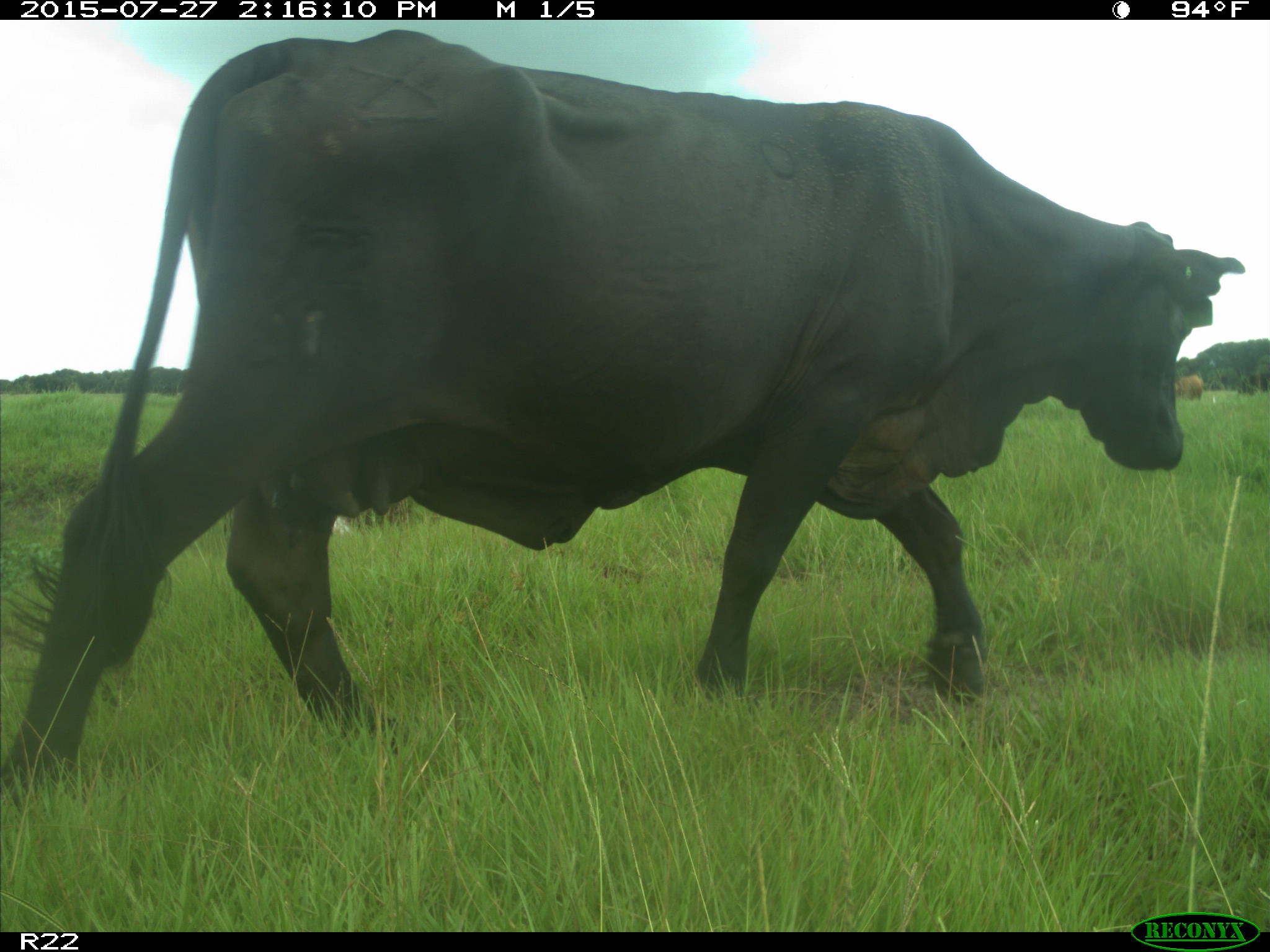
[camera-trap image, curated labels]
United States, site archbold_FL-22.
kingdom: Animalia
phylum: Chordata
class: Mammalia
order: Artiodactyla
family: Bovidae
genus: Bos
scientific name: Bos taurus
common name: domestic cow